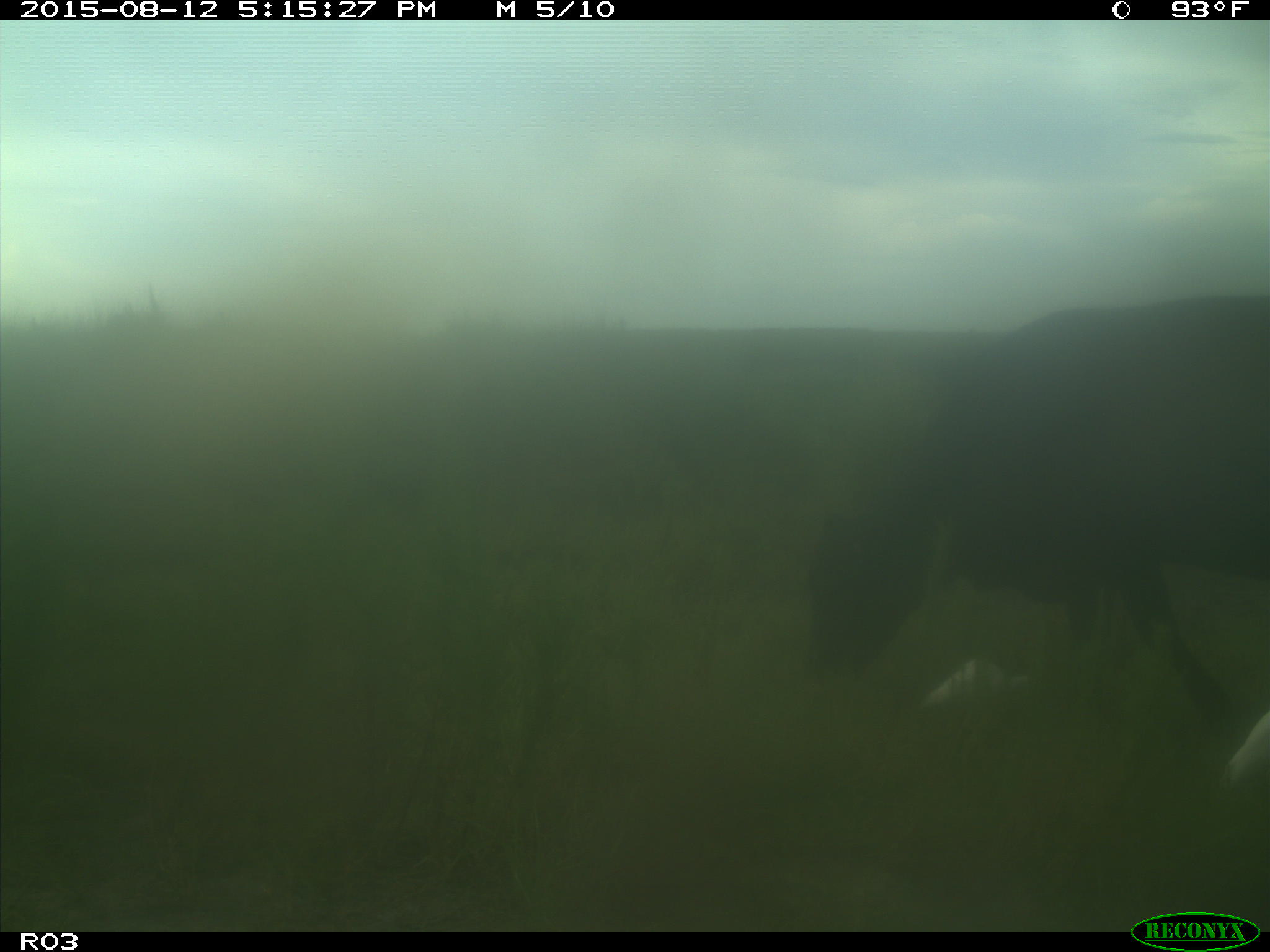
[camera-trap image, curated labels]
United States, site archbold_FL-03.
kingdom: Animalia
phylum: Chordata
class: Mammalia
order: Artiodactyla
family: Bovidae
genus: Bos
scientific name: Bos taurus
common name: domestic cow